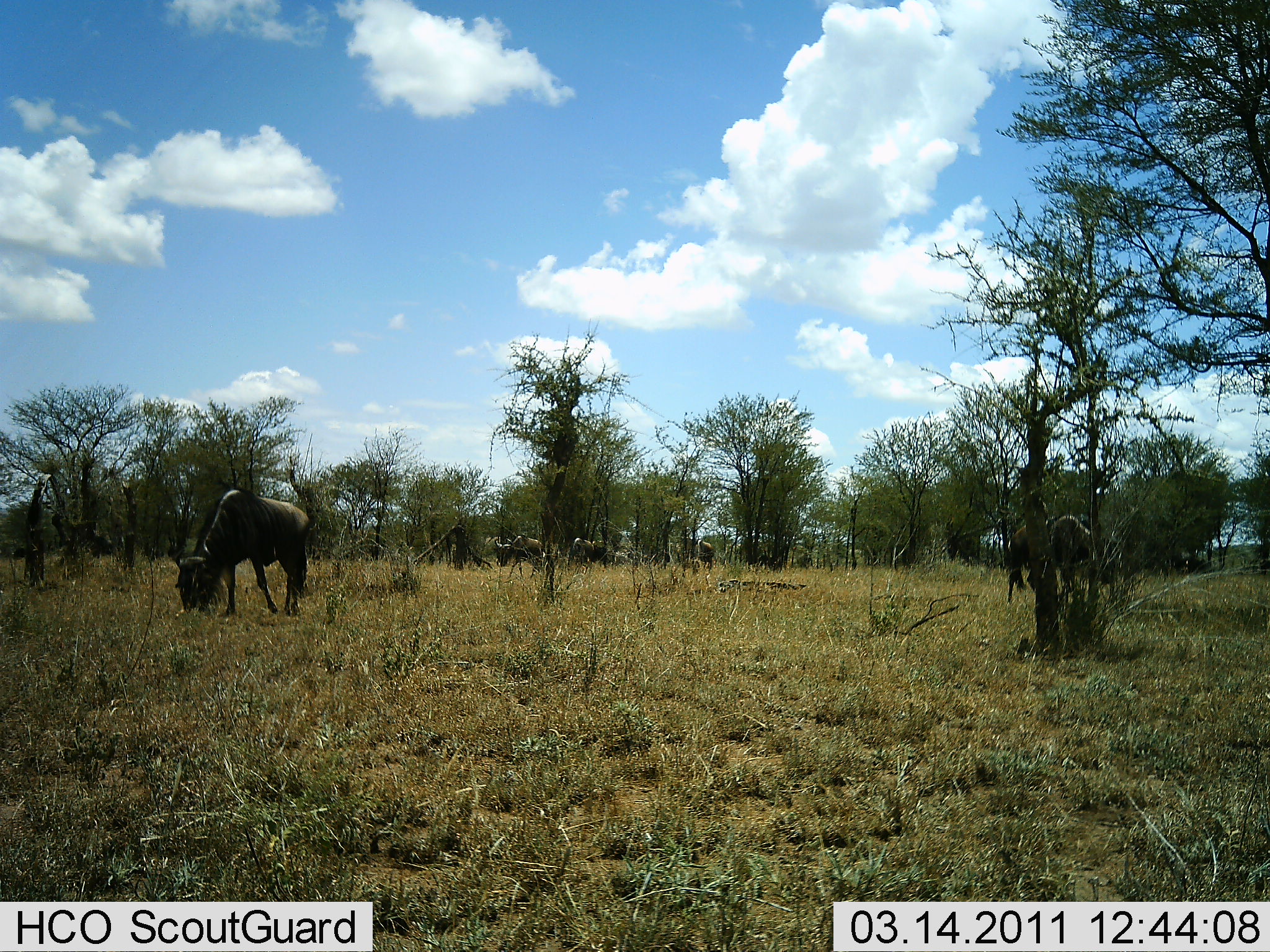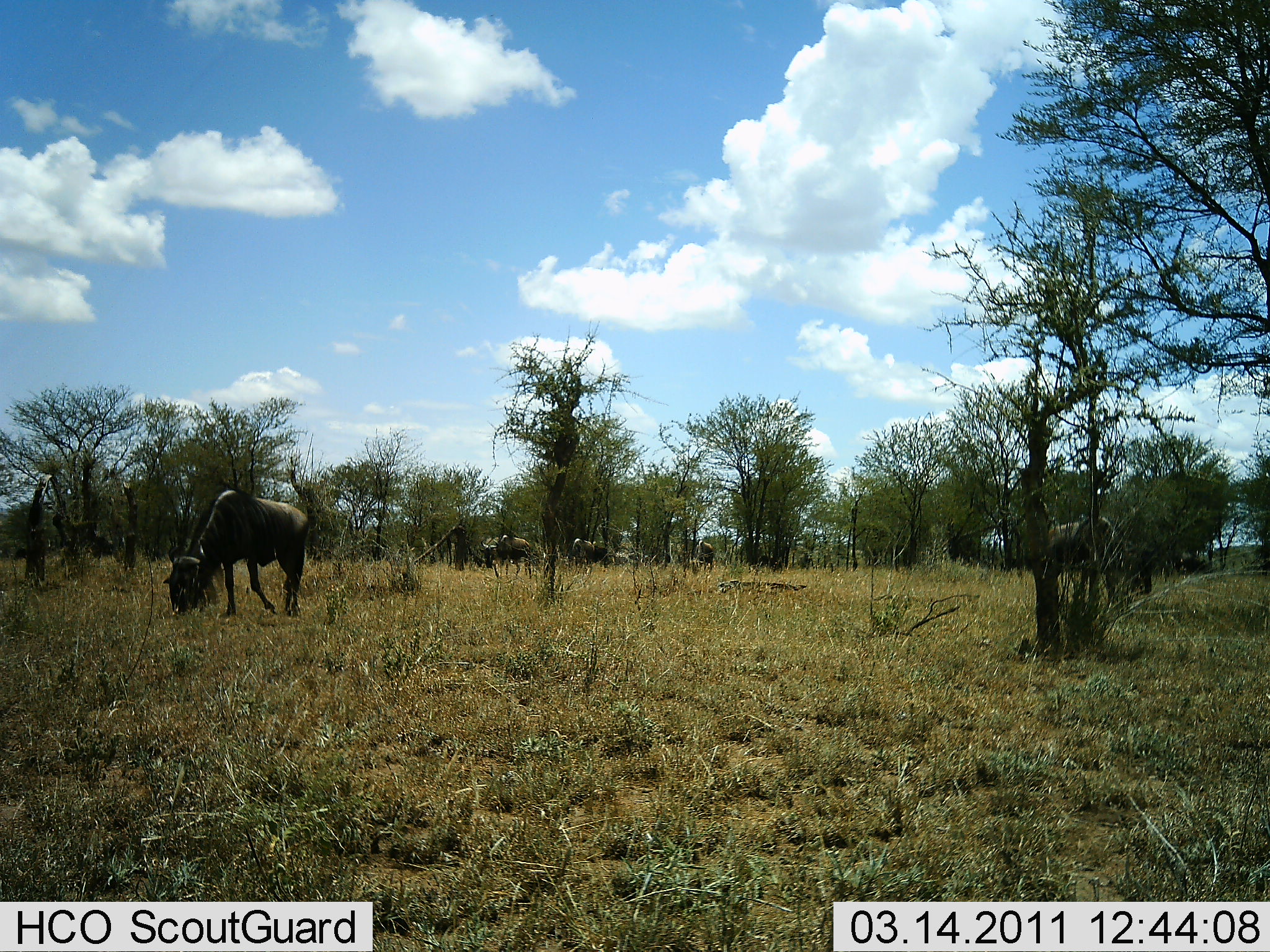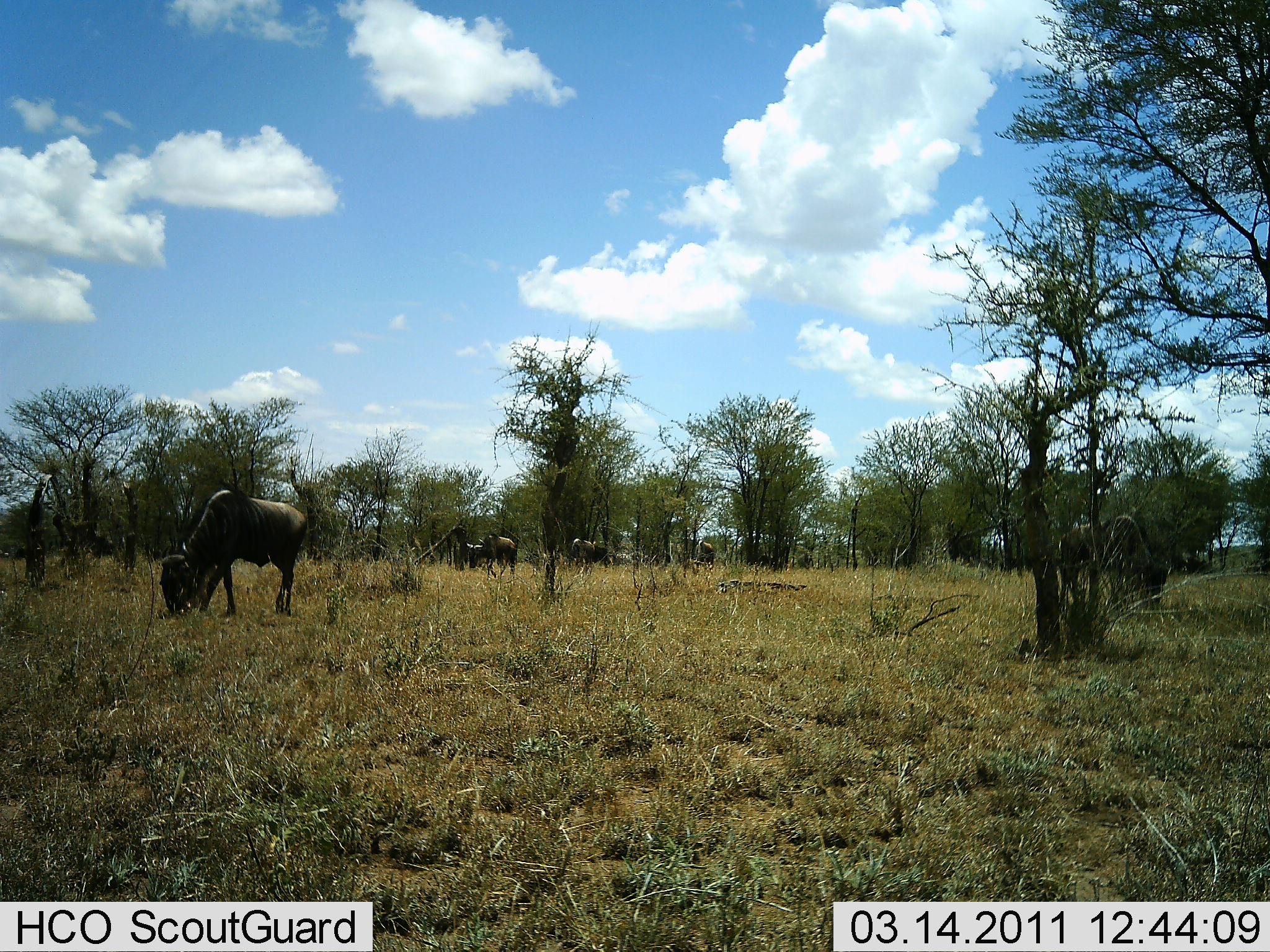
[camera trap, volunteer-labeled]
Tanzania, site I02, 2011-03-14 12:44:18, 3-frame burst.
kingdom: Animalia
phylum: Chordata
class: Mammalia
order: Artiodactyla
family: Bovidae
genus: Connochaetes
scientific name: Connochaetes taurinus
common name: blue wildebeest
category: wildebeest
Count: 5.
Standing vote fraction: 40%.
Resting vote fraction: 0%.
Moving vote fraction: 20%.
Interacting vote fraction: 0%.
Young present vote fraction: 0%.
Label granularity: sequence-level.